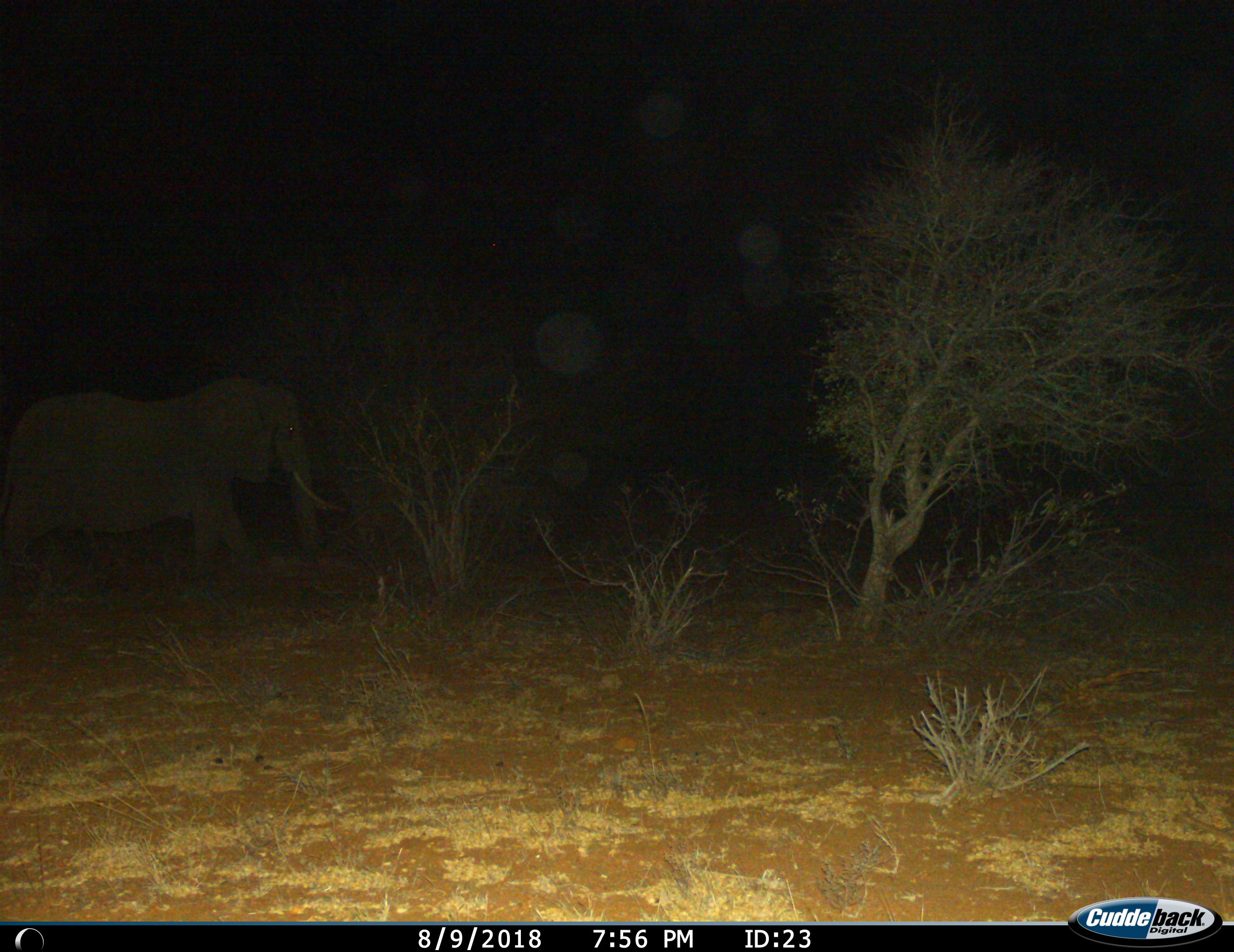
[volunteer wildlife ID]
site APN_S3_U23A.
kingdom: Animalia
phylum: Chordata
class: Mammalia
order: Proboscidea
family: Elephantidae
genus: Loxodonta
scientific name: Loxodonta africana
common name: african bush elephant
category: elephant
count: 1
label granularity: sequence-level